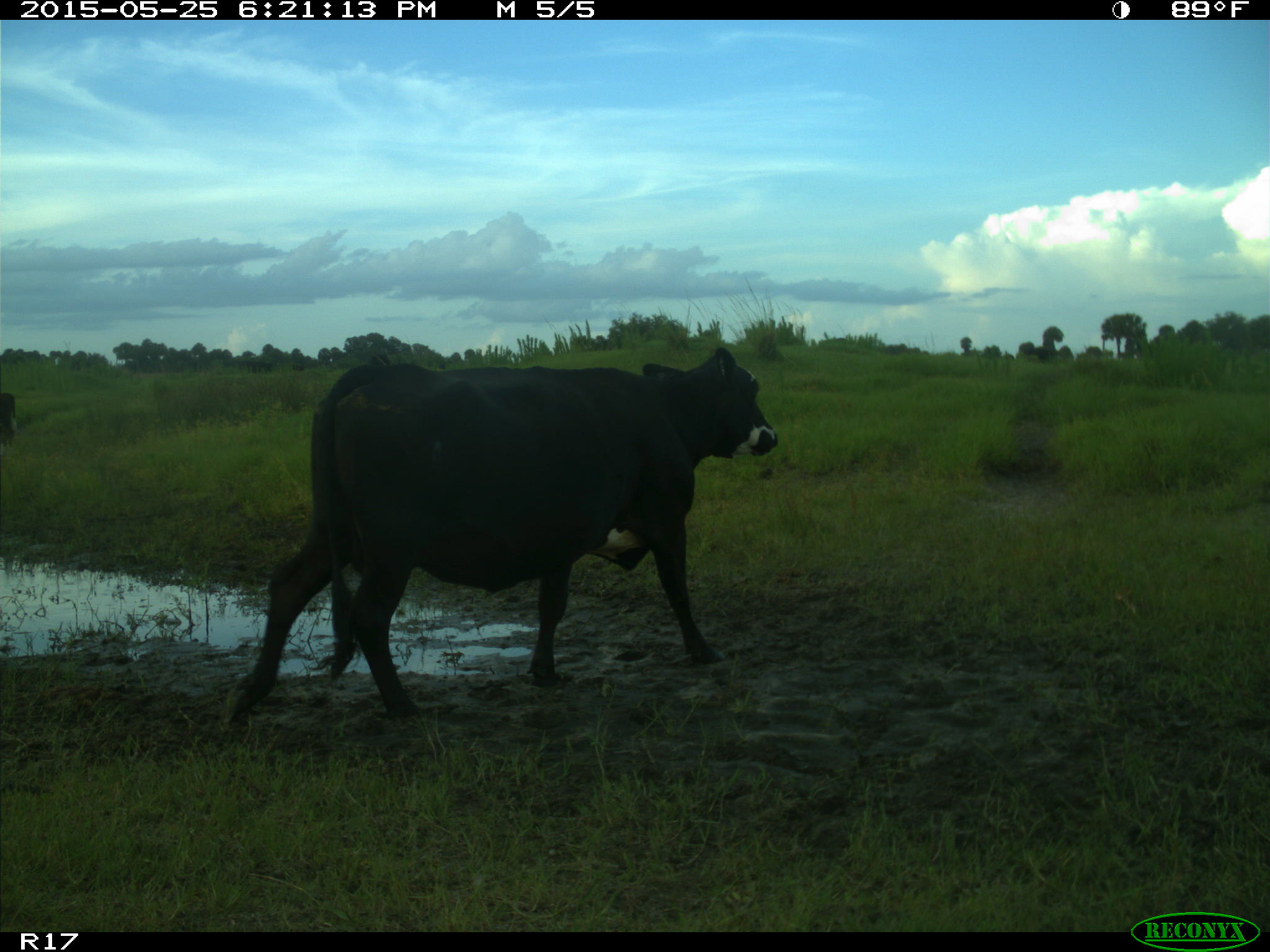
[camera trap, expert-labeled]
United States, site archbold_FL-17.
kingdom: Animalia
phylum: Chordata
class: Mammalia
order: Artiodactyla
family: Bovidae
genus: Bos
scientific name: Bos taurus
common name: domestic cow